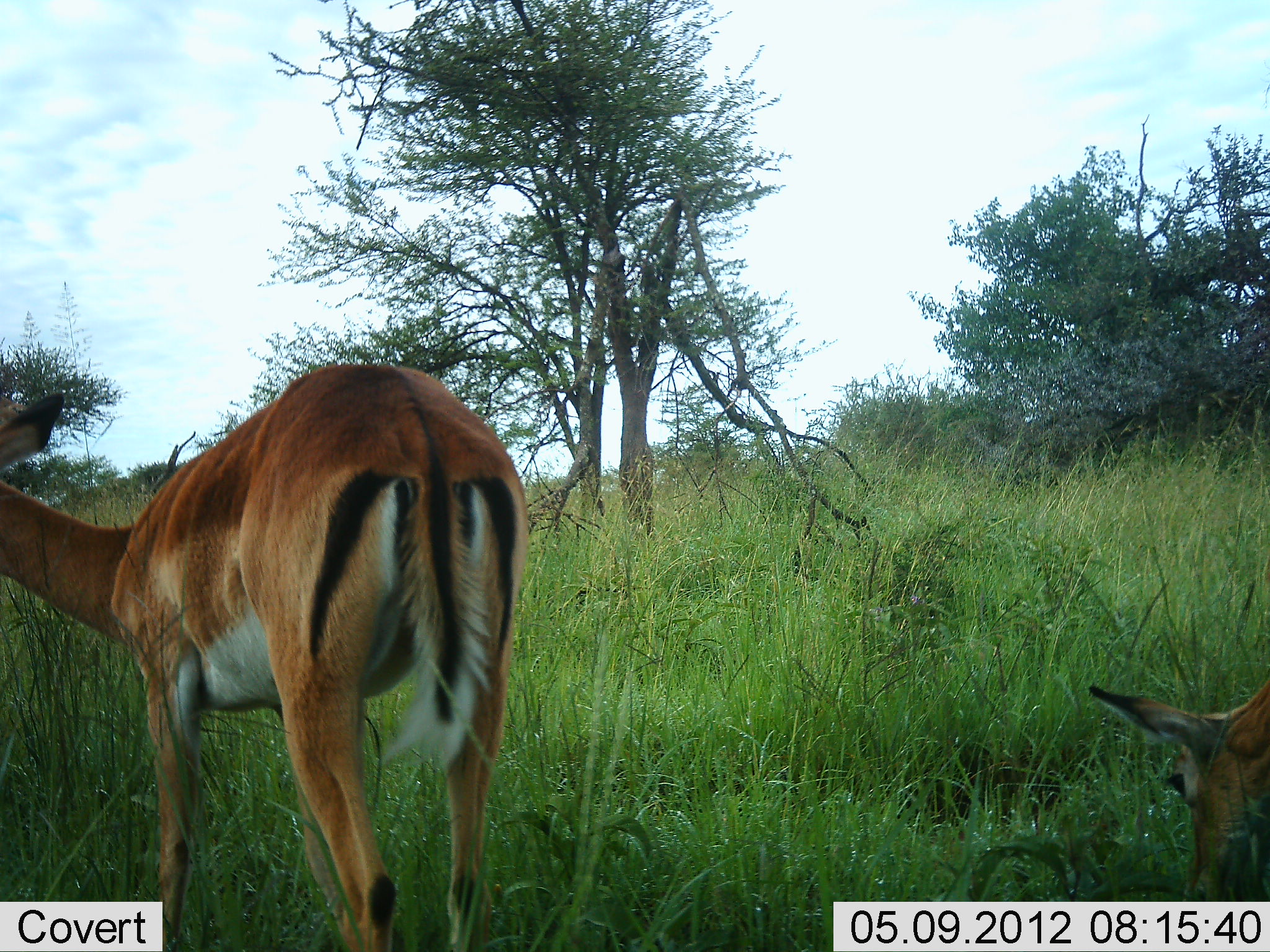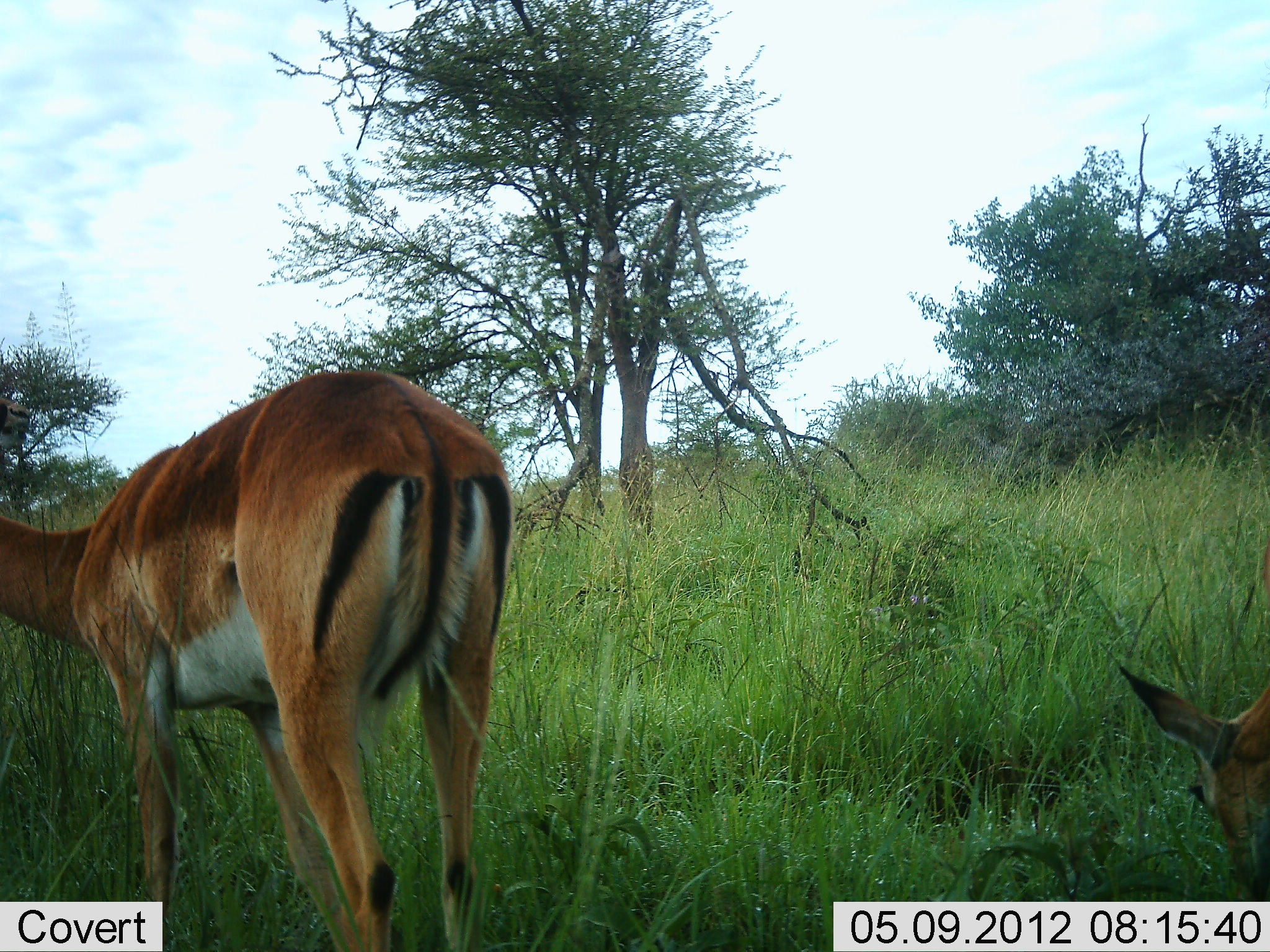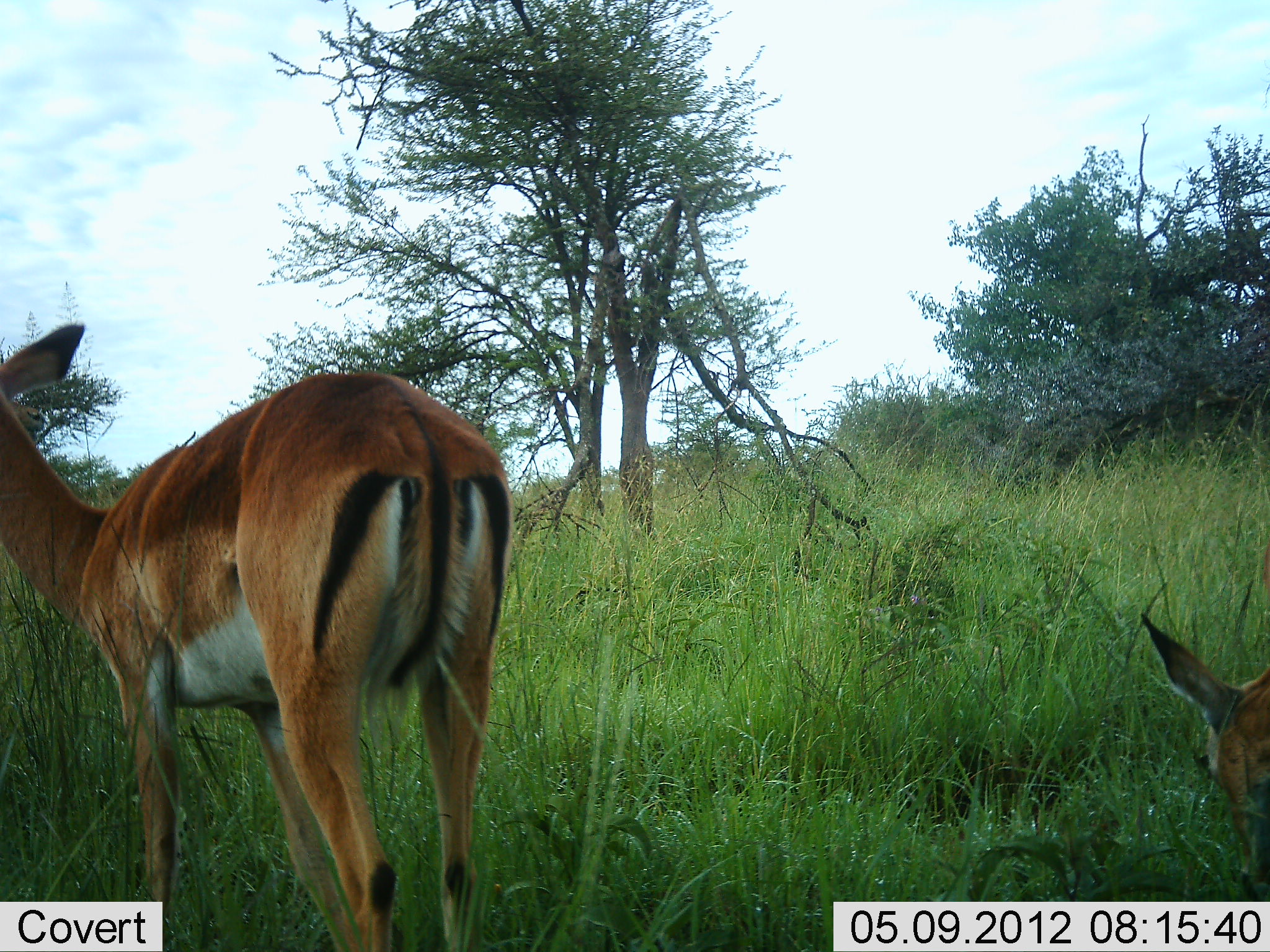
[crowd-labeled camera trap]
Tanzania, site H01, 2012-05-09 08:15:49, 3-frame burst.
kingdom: Animalia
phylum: Chordata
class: Mammalia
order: Artiodactyla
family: Bovidae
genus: Aepyceros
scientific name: Aepyceros melampus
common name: impala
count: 2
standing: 64%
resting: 7%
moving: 0%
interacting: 0%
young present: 0%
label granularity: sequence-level